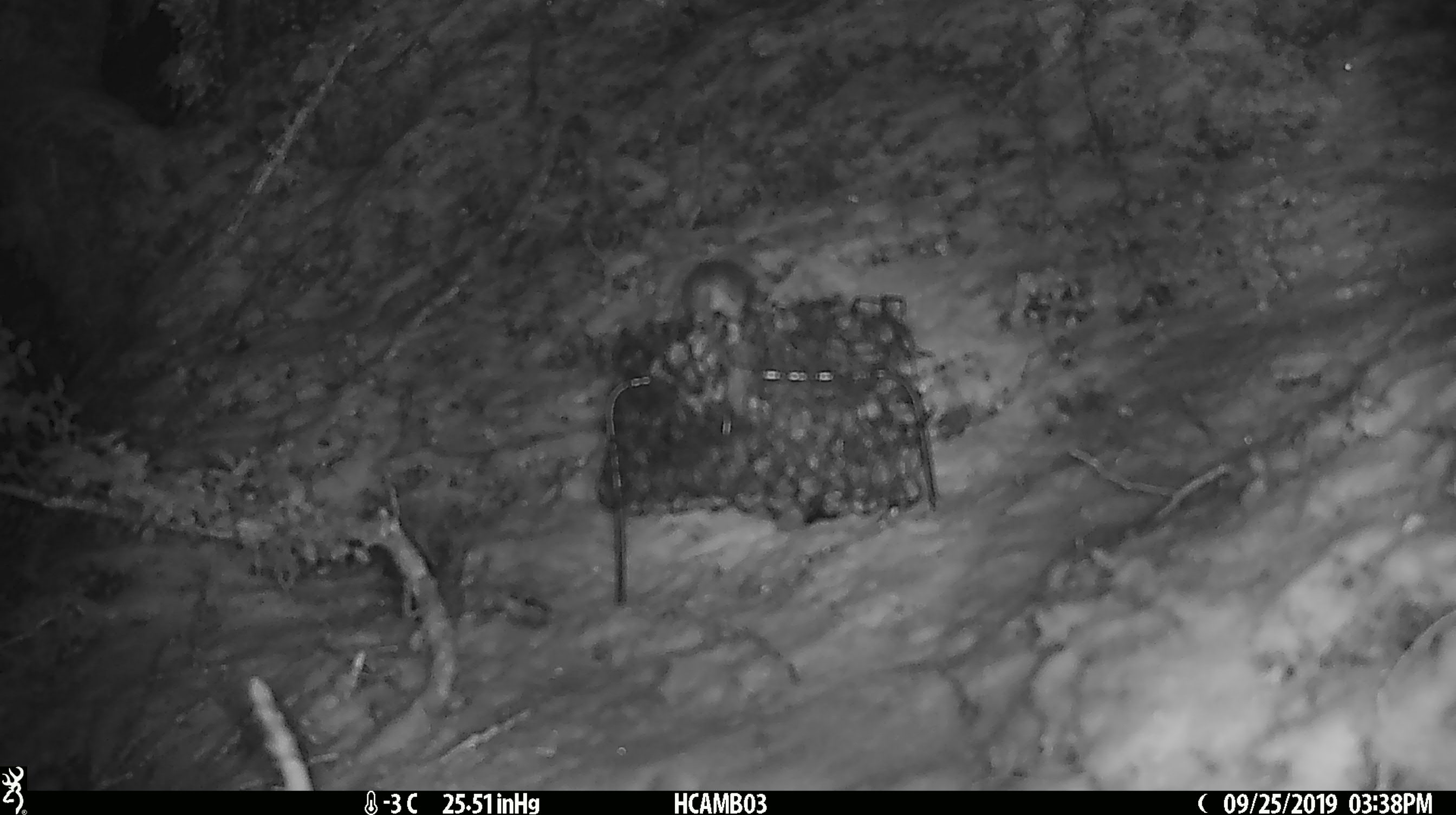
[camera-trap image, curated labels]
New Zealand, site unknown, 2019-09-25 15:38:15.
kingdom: Animalia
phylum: Chordata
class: Mammalia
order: Rodentia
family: Muridae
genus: Mus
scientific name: Mus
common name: mouse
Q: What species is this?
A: Mouse (Mus).